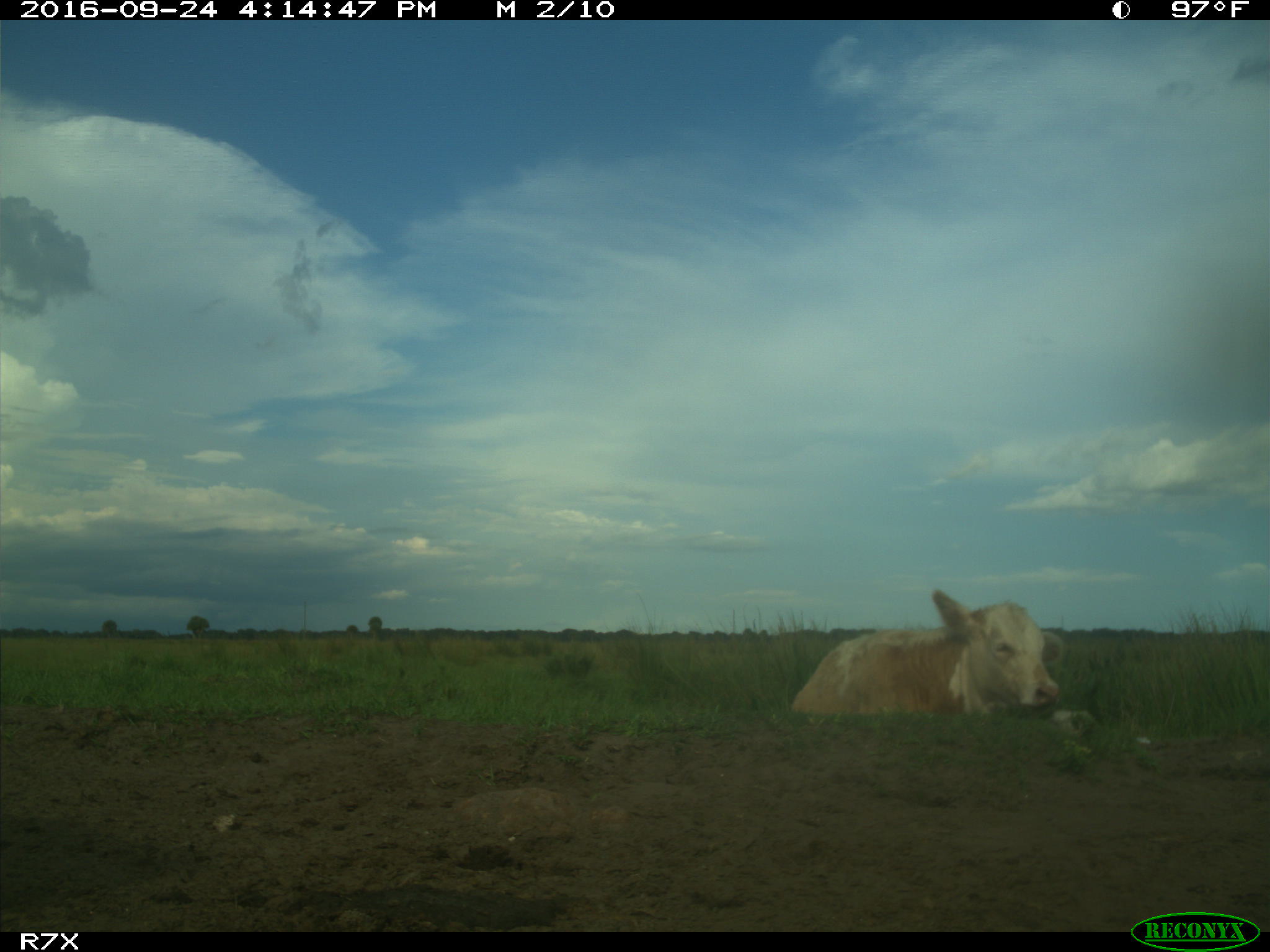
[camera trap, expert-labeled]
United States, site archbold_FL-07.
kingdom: Animalia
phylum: Chordata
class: Mammalia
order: Artiodactyla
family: Bovidae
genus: Bos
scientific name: Bos taurus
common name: domestic cow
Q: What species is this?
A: Bos taurus (domestic cow).